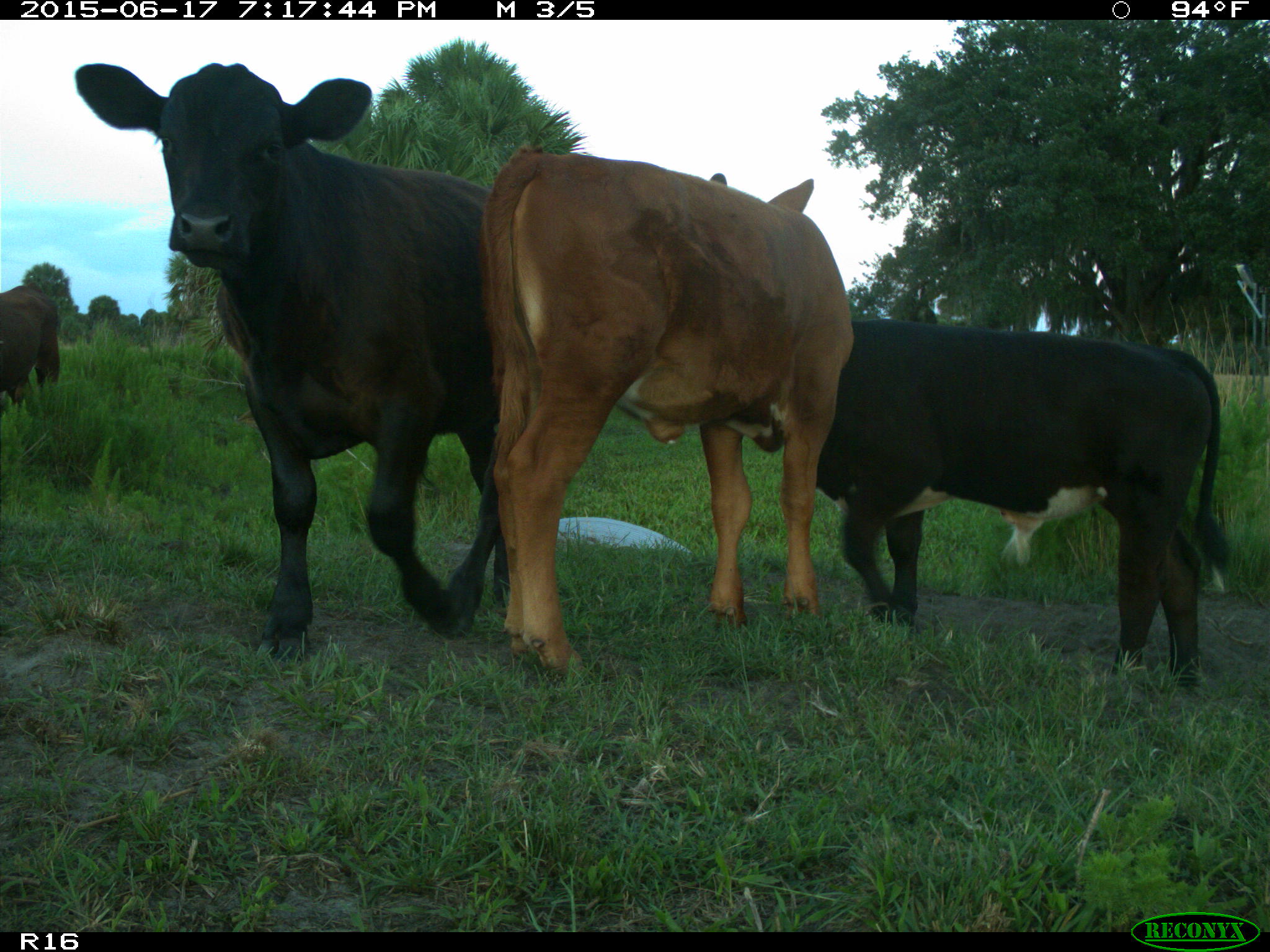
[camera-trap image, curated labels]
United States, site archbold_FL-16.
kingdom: Animalia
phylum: Chordata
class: Mammalia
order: Artiodactyla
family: Bovidae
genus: Bos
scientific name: Bos taurus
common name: domestic cow